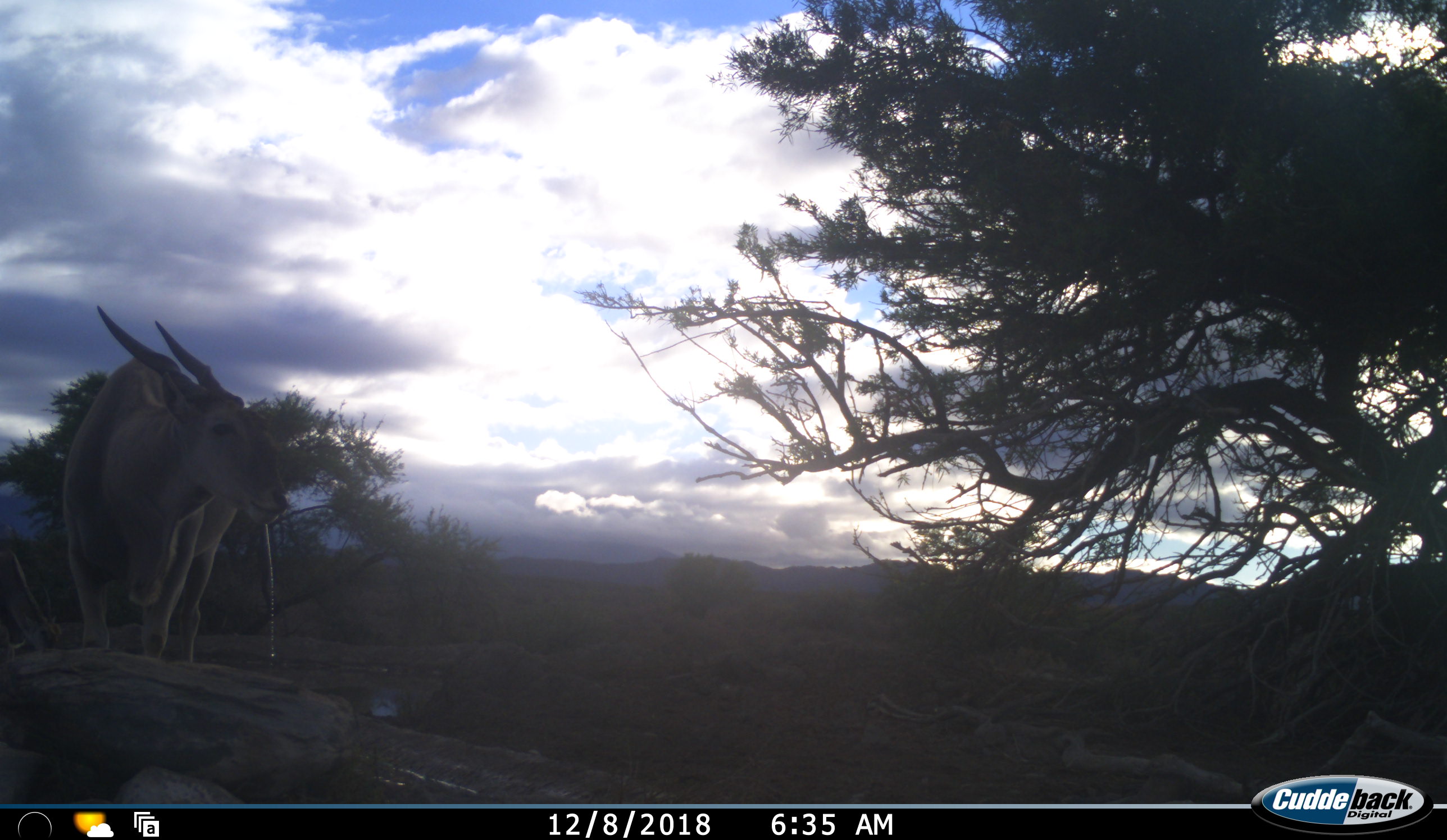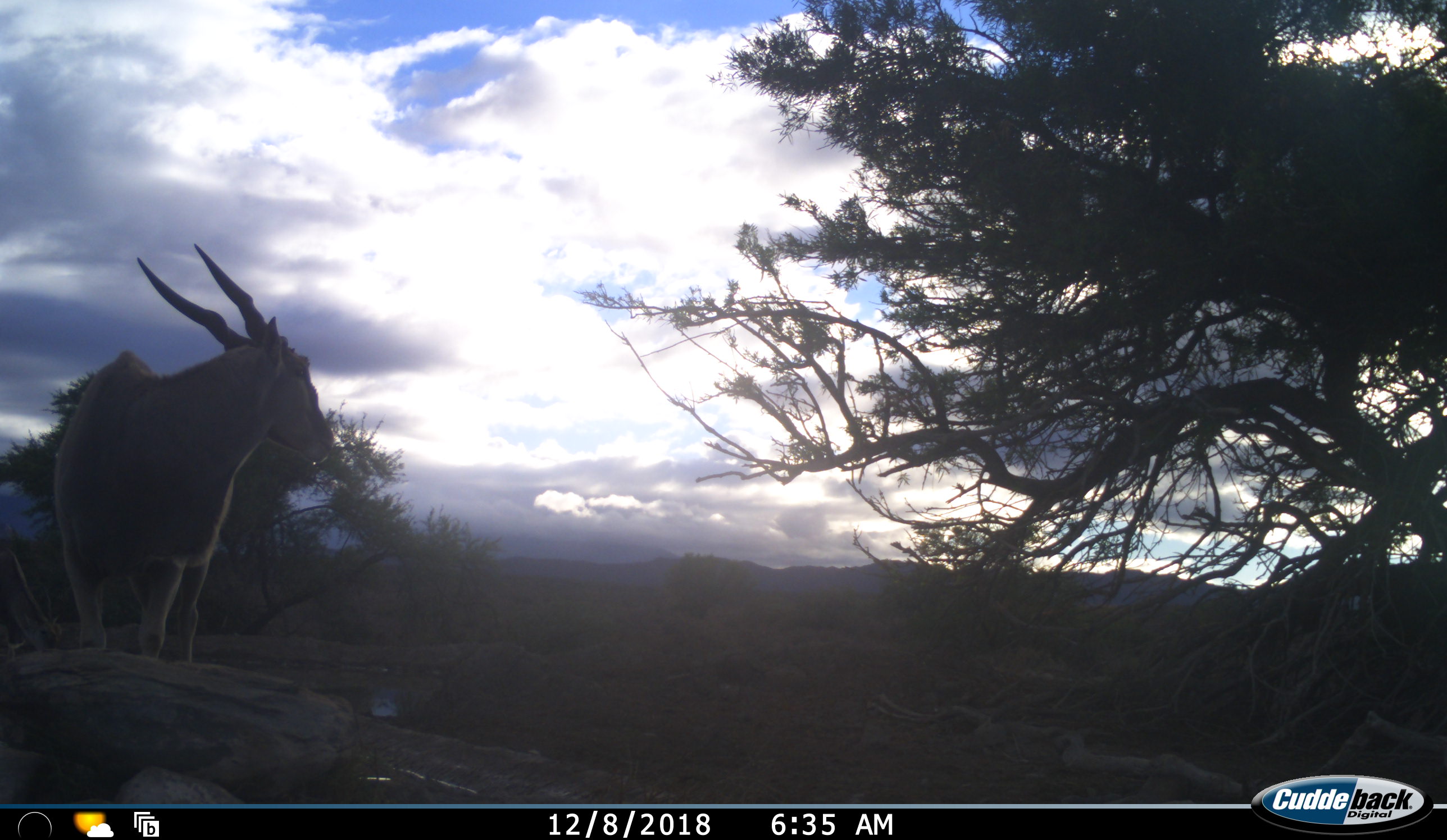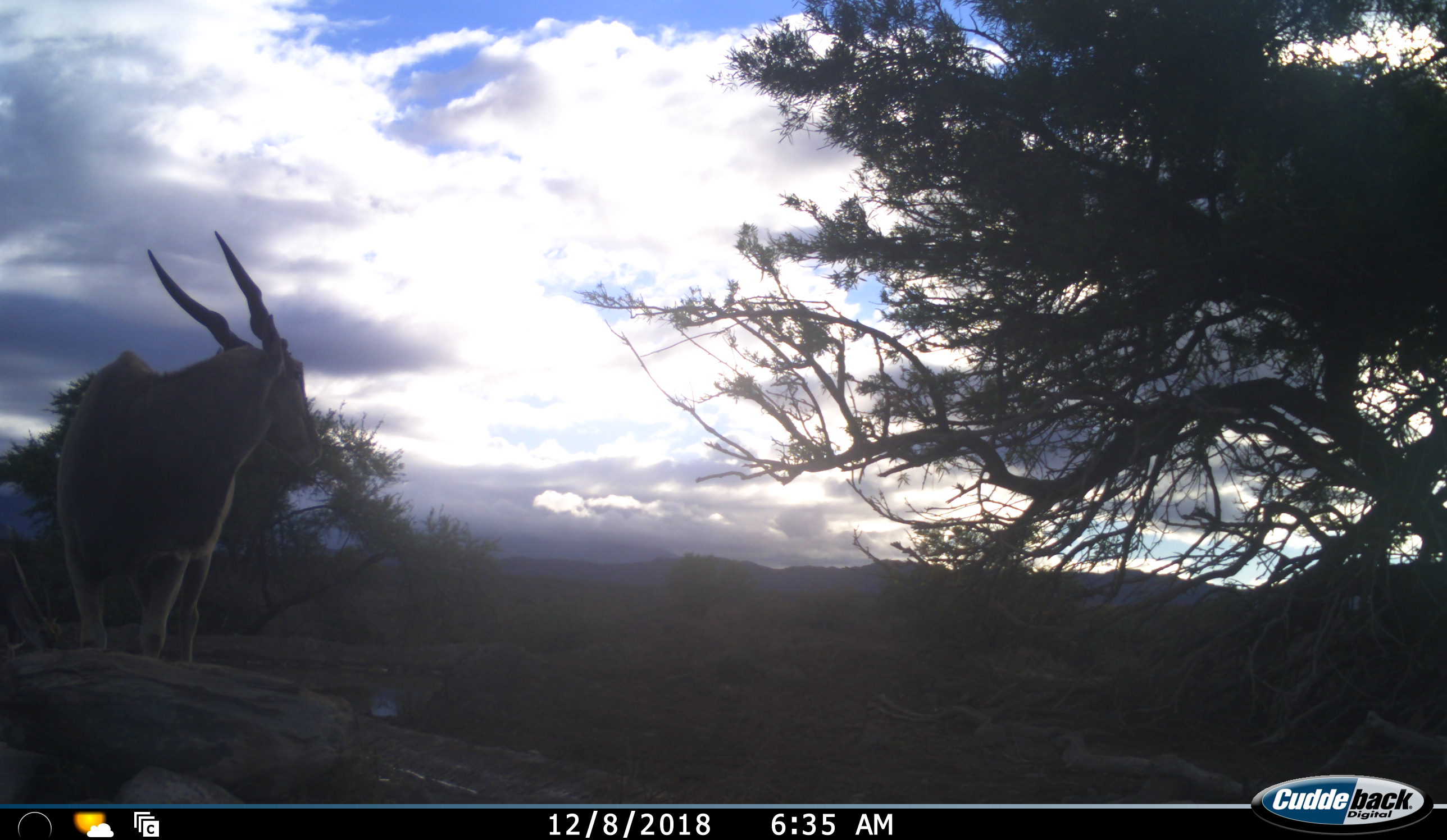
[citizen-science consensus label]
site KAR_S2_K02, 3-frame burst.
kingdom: Animalia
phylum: Chordata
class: Mammalia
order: Artiodactyla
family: Bovidae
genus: Tragelaphus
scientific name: Tragelaphus oryx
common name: eland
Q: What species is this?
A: Eland (Tragelaphus oryx).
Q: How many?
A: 1.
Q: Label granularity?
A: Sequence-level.